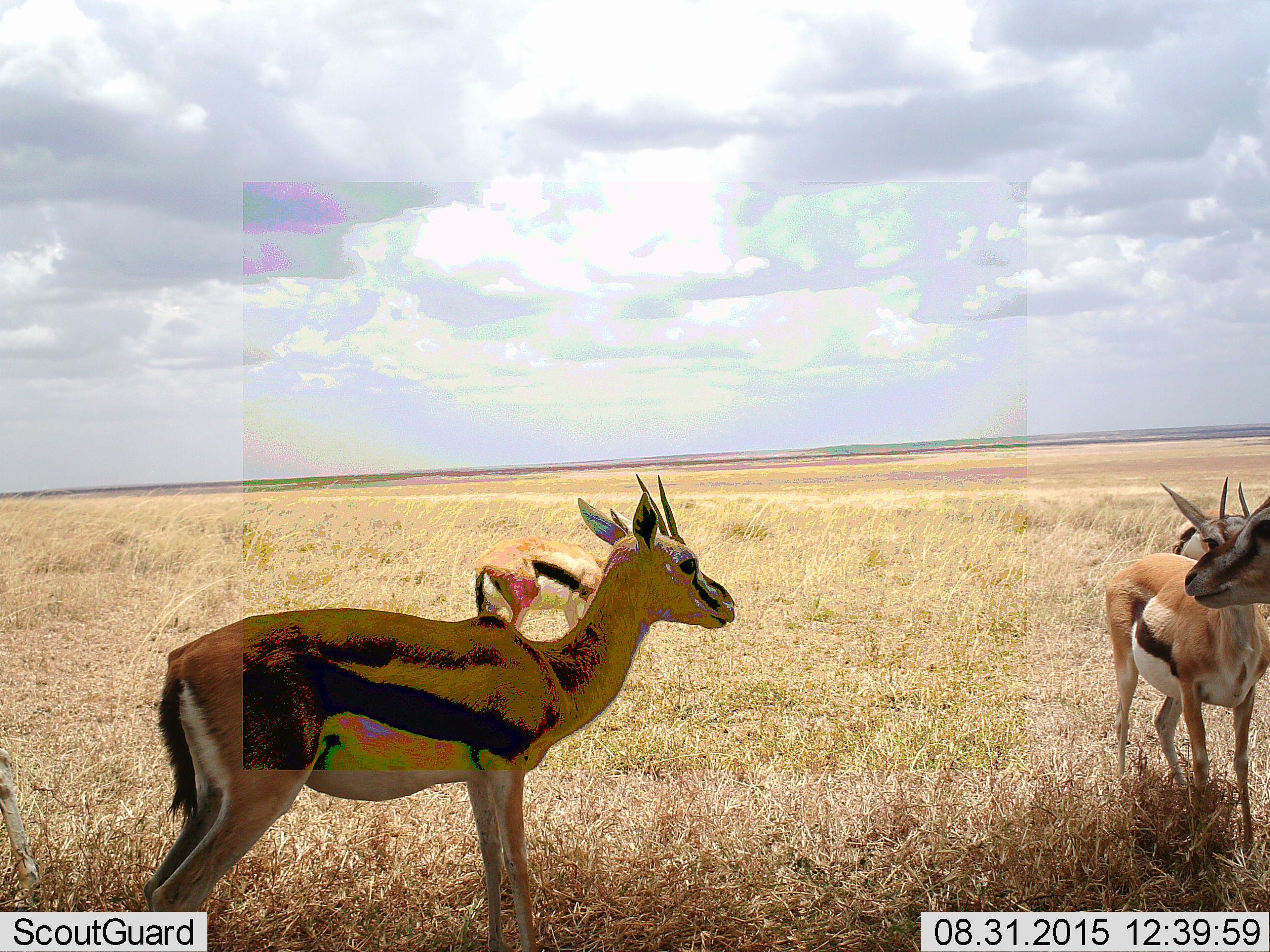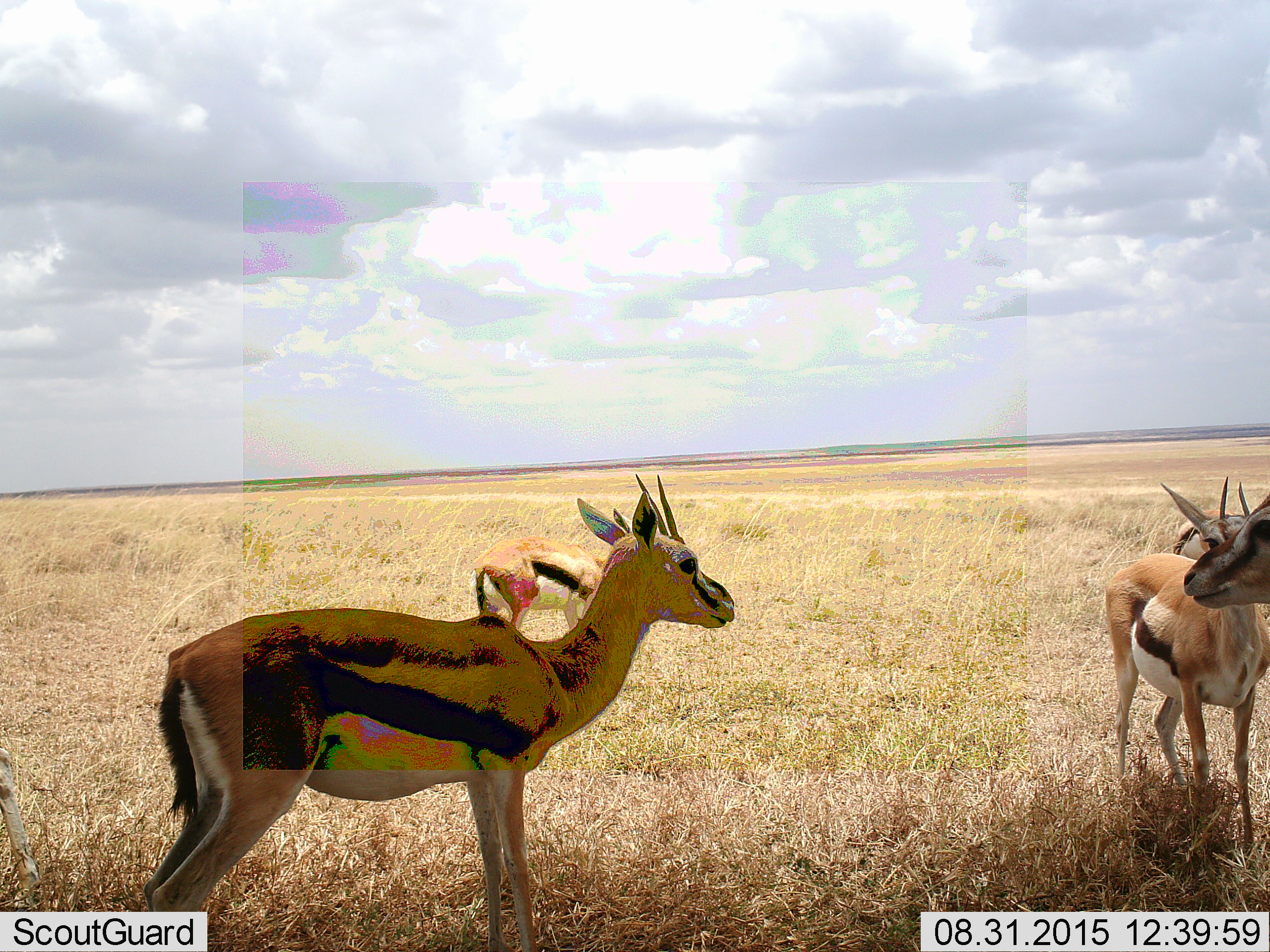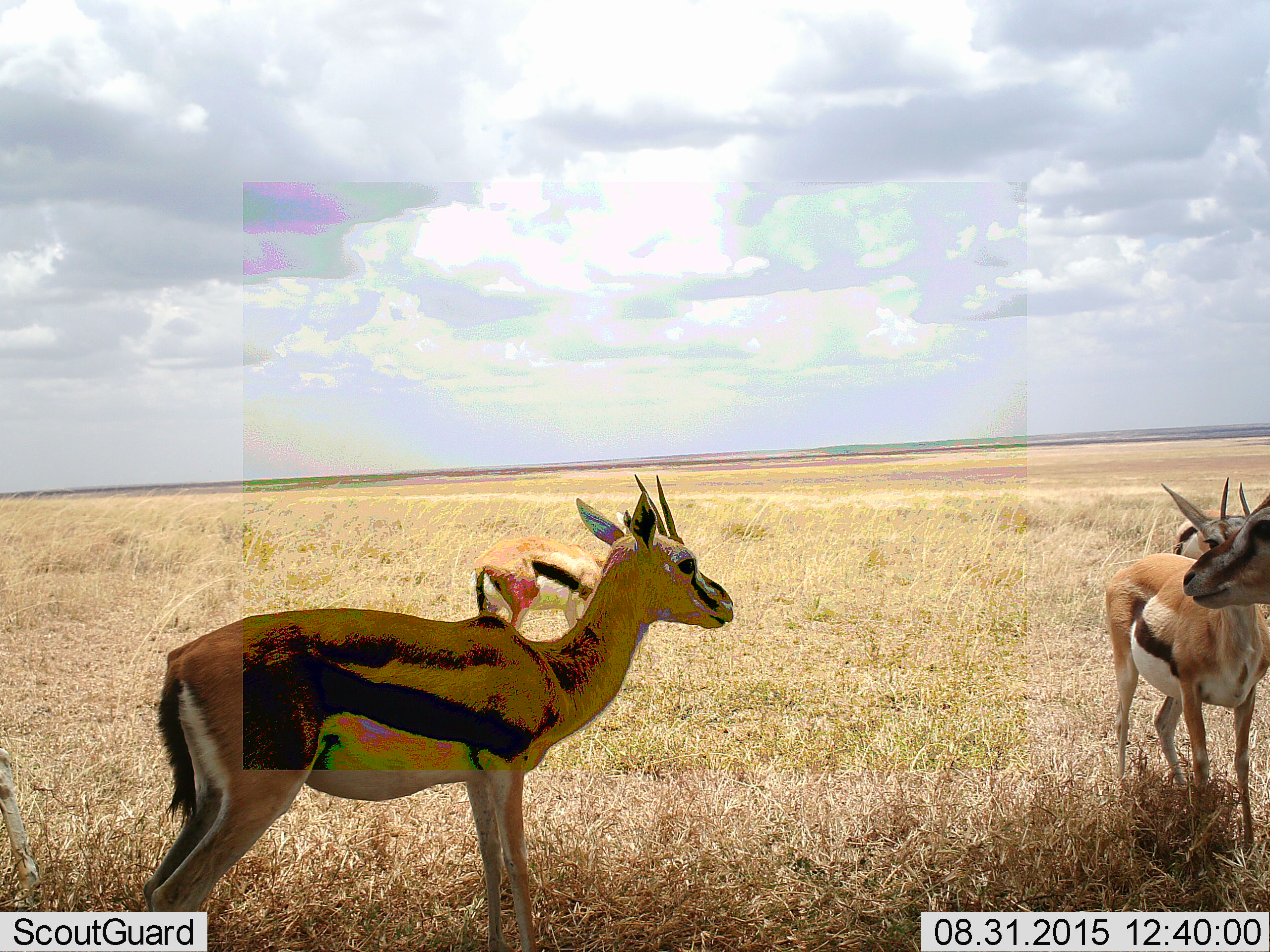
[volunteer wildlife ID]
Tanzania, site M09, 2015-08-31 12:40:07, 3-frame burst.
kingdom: Animalia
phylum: Chordata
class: Mammalia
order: Artiodactyla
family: Bovidae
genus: Eudorcas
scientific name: Eudorcas thomsonii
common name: thomson's gazelle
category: gazellethomsons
Gazellethomsons (thomson's gazelle) (Eudorcas thomsonii), count 5. Behavior (volunteer vote fractions): standing 88%, resting 0%, moving 25%, interacting 0%. Young present (vote fraction): 0%. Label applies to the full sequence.